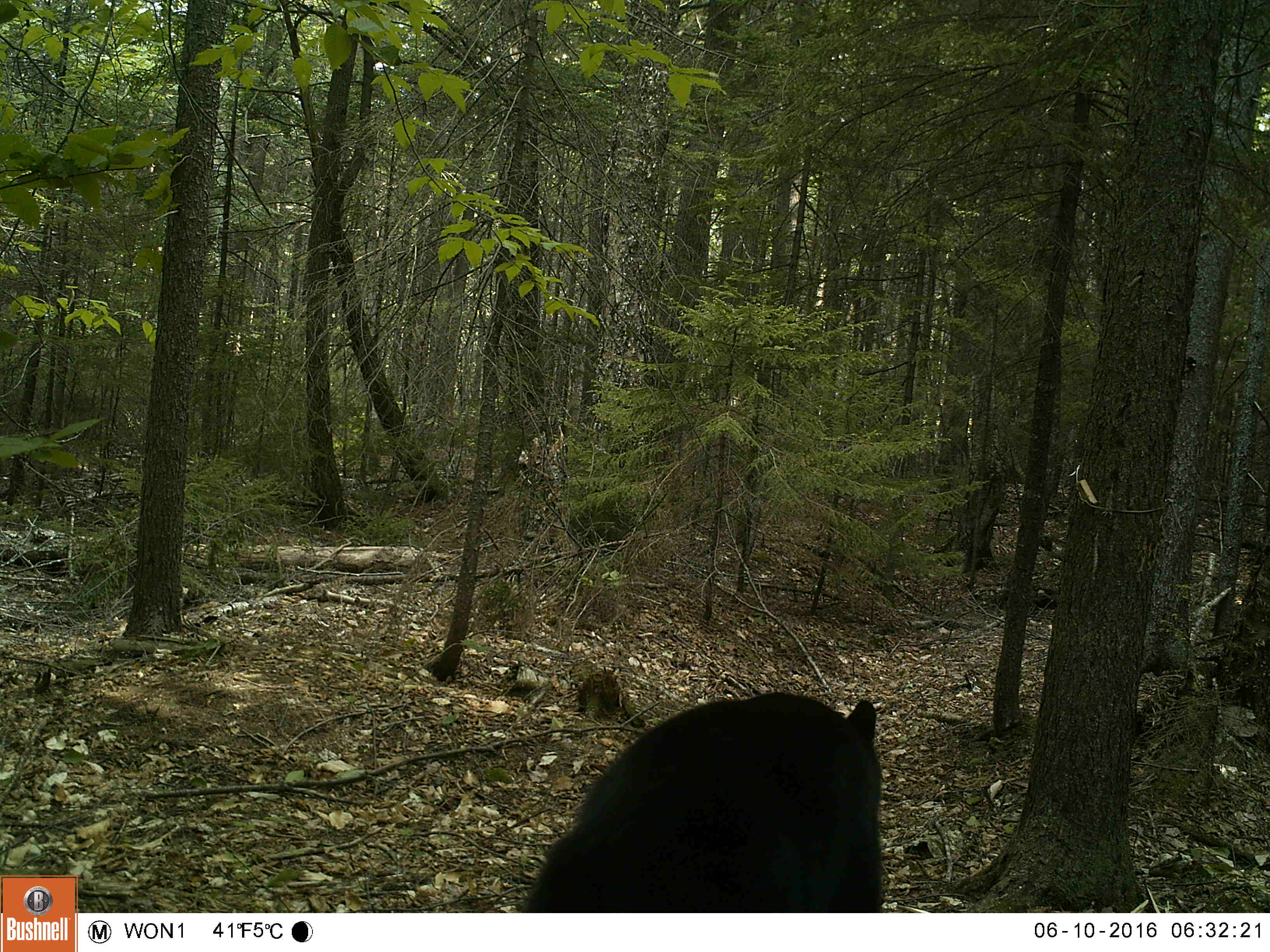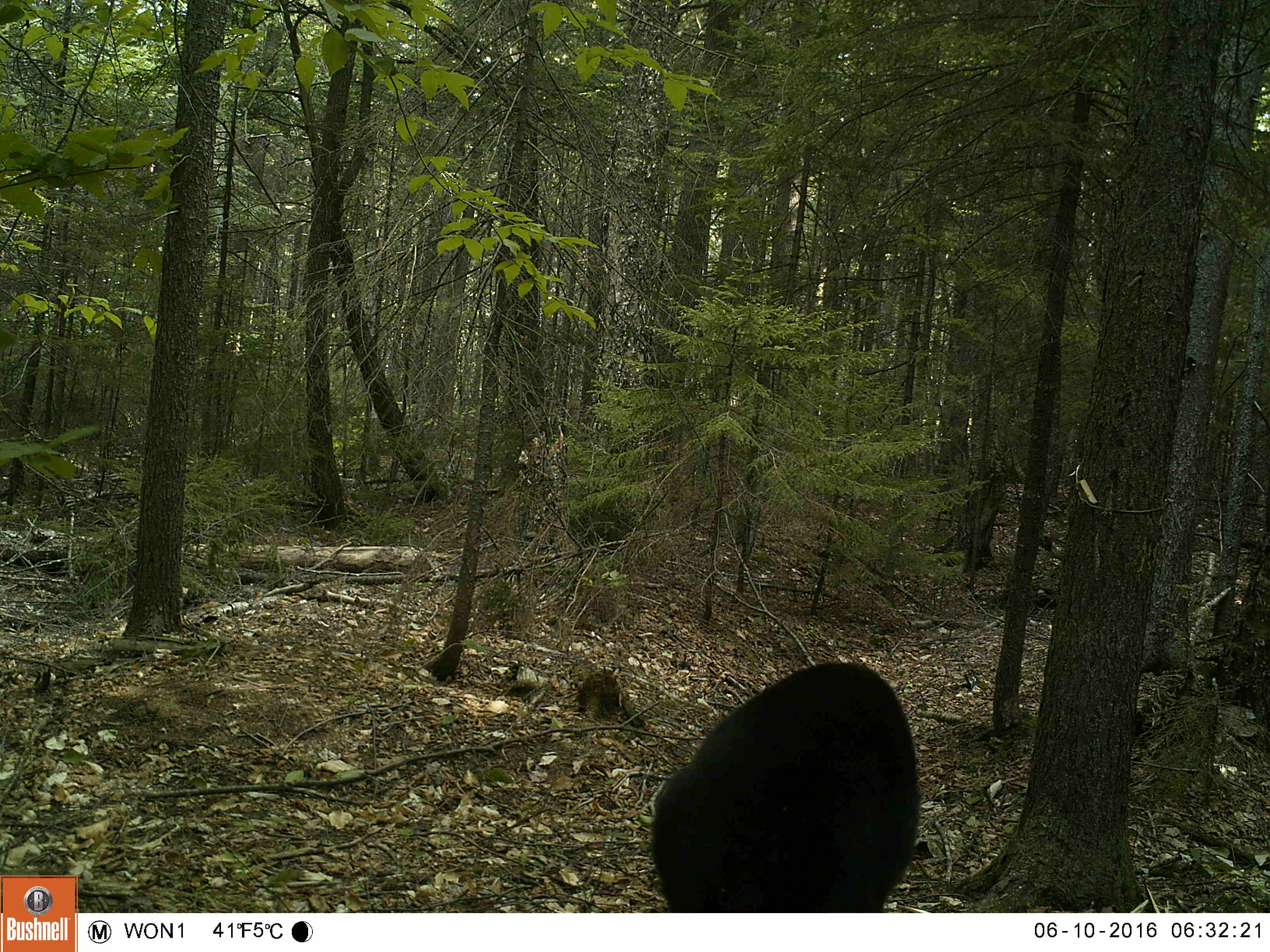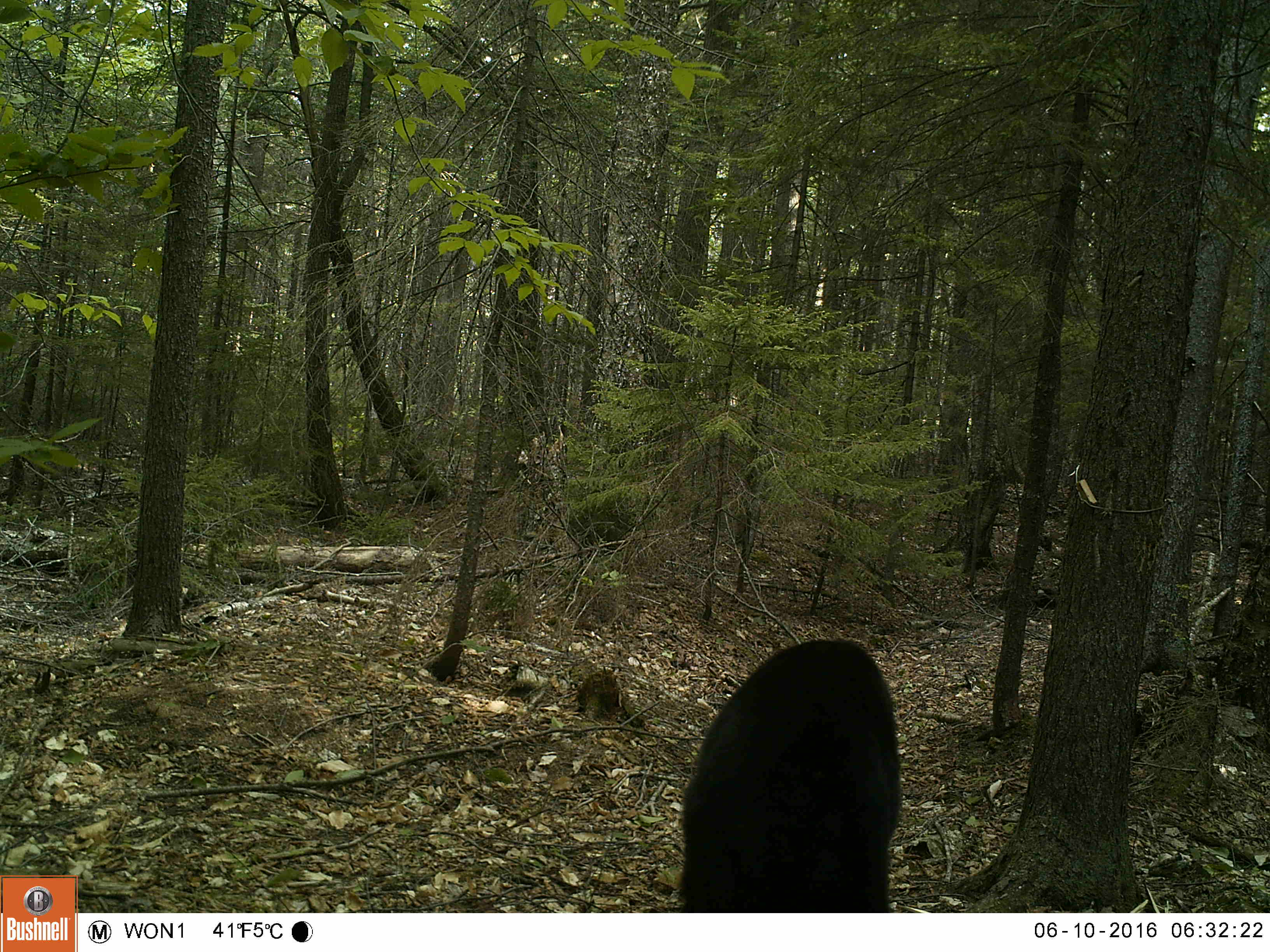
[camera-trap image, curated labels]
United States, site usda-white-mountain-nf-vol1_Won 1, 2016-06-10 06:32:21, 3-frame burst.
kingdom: Animalia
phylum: Chordata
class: Mammalia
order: Carnivora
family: Ursidae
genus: Ursus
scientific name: Ursus americanus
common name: black bear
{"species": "black bear (Ursus americanus)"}